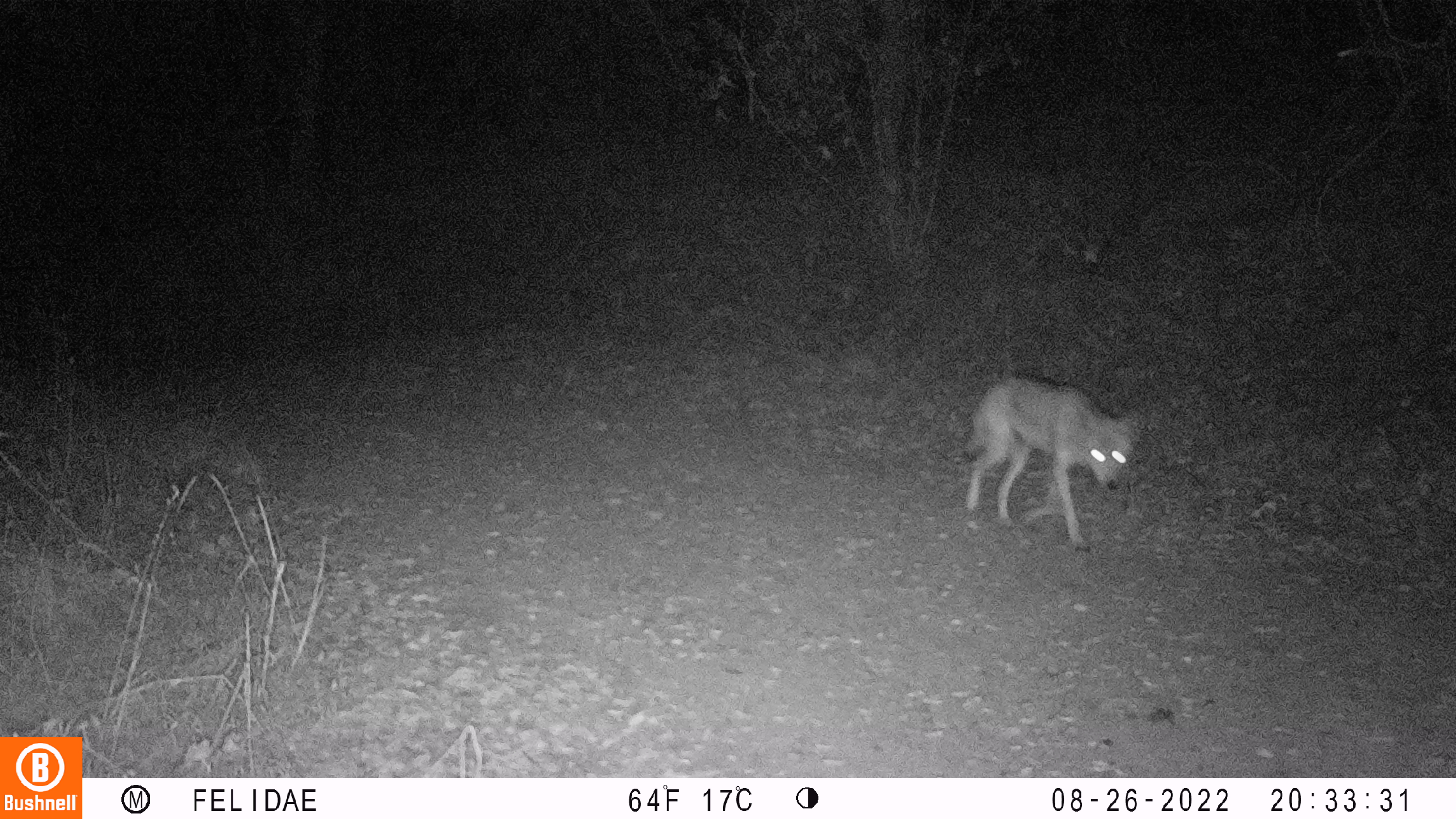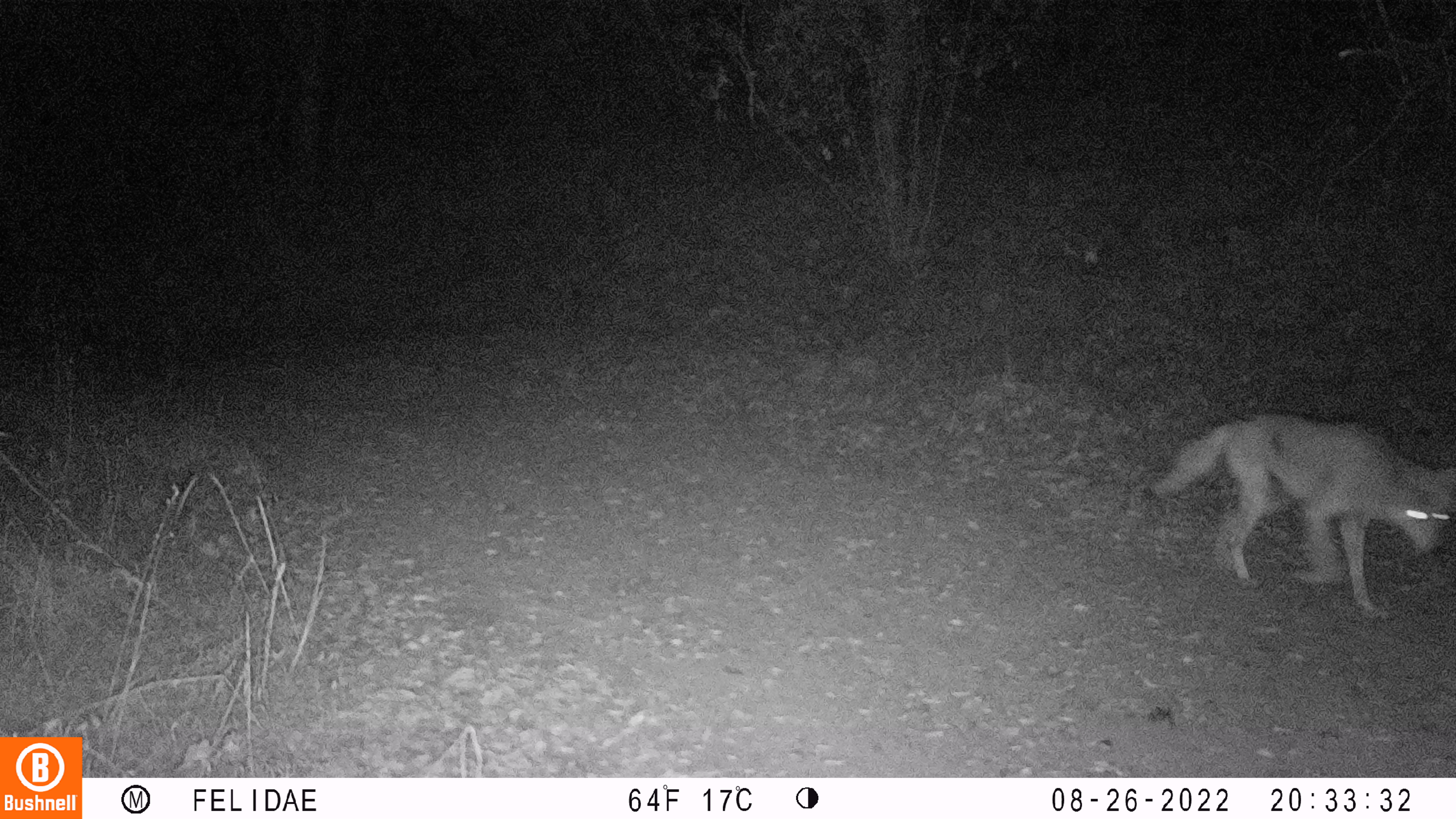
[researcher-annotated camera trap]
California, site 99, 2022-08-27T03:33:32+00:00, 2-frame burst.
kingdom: Animalia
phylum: Chordata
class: Mammalia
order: Carnivora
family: Canidae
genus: Canis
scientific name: Canis latrans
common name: coyote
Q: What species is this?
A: Coyote (Canis latrans).